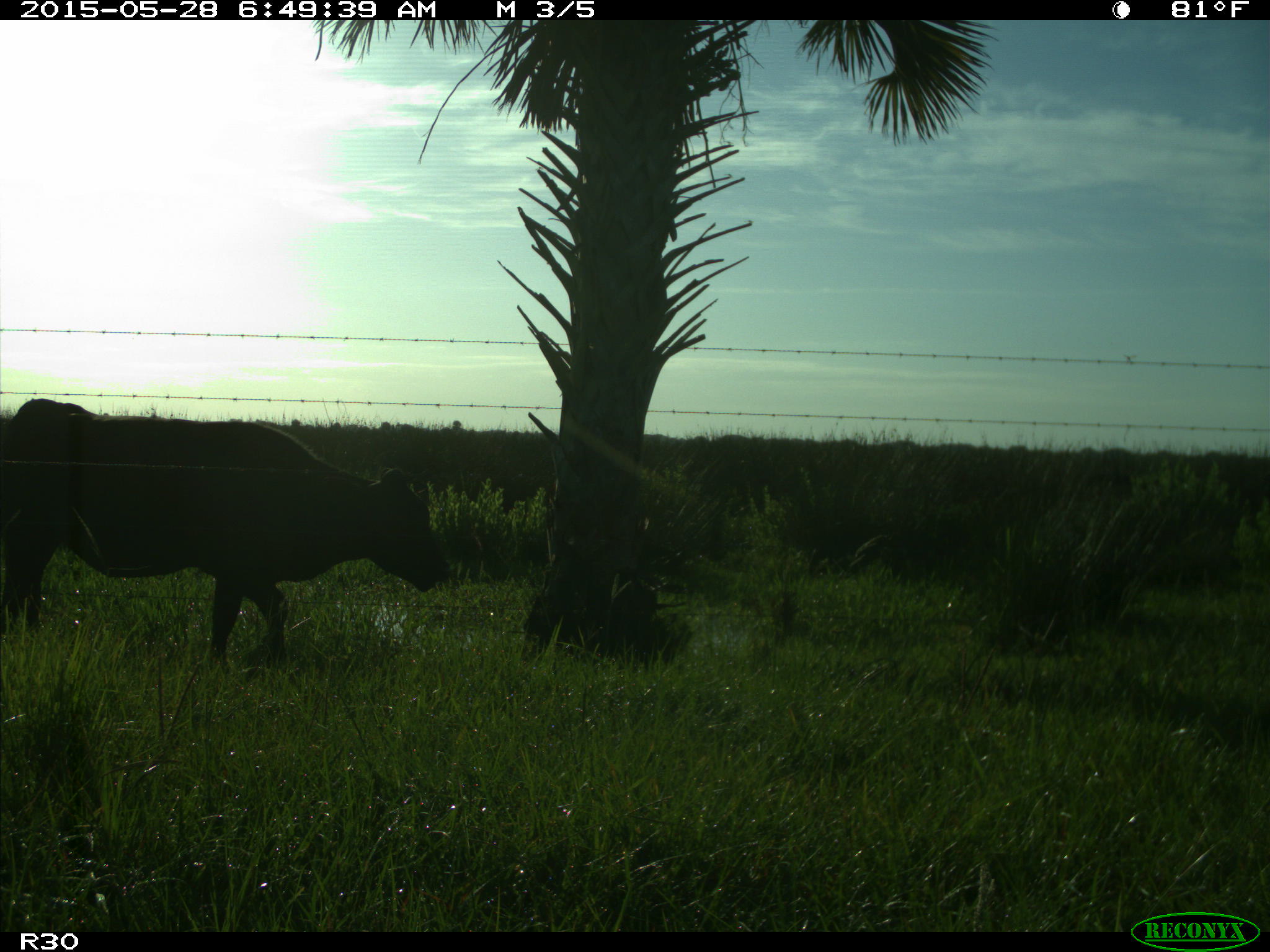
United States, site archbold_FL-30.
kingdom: Animalia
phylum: Chordata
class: Mammalia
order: Artiodactyla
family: Bovidae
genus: Bos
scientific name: Bos taurus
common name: domestic cow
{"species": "Bos taurus (domestic cow)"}